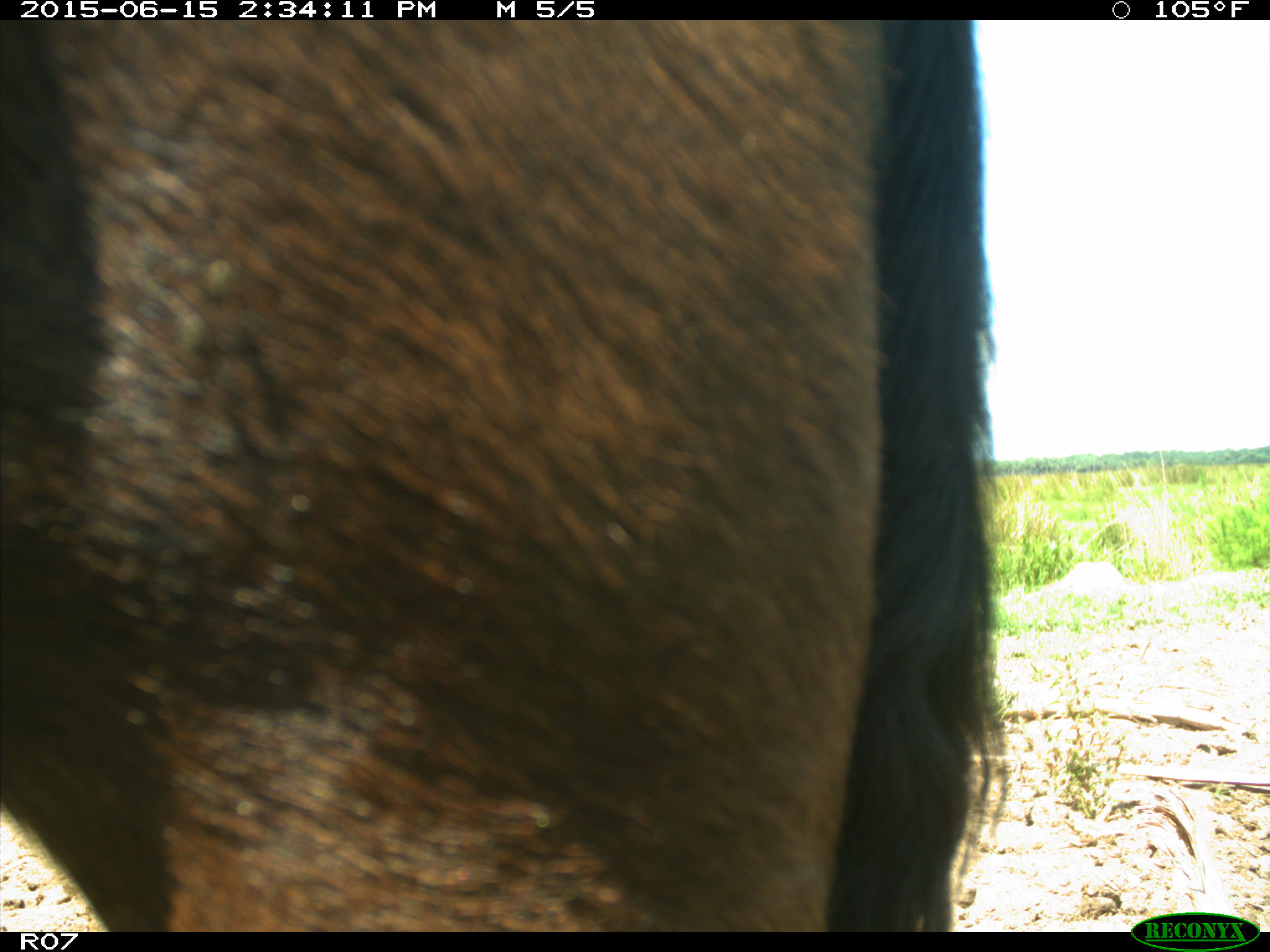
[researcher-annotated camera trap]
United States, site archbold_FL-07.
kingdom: Animalia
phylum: Chordata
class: Mammalia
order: Artiodactyla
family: Bovidae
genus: Bos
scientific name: Bos taurus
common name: domestic cow